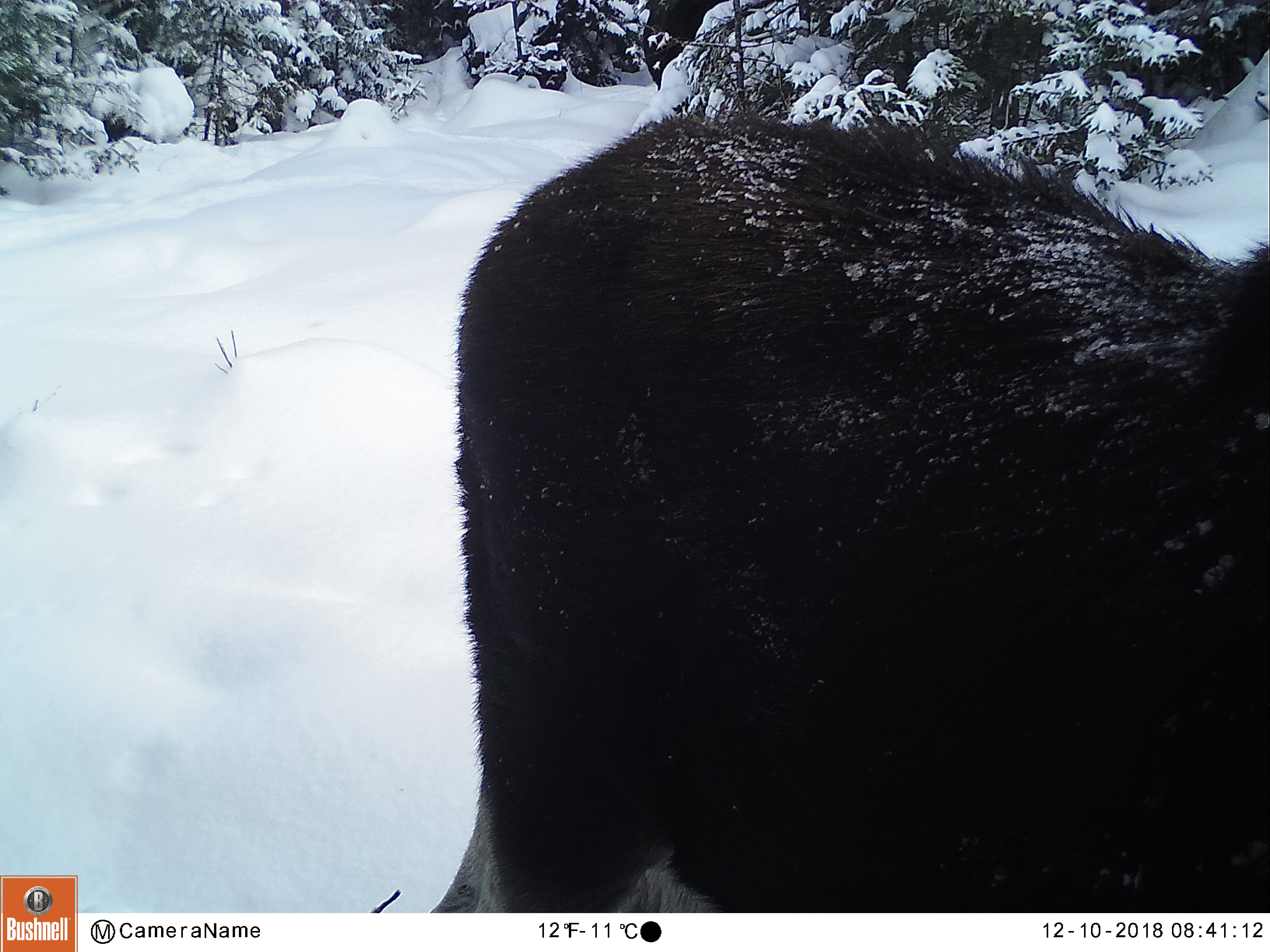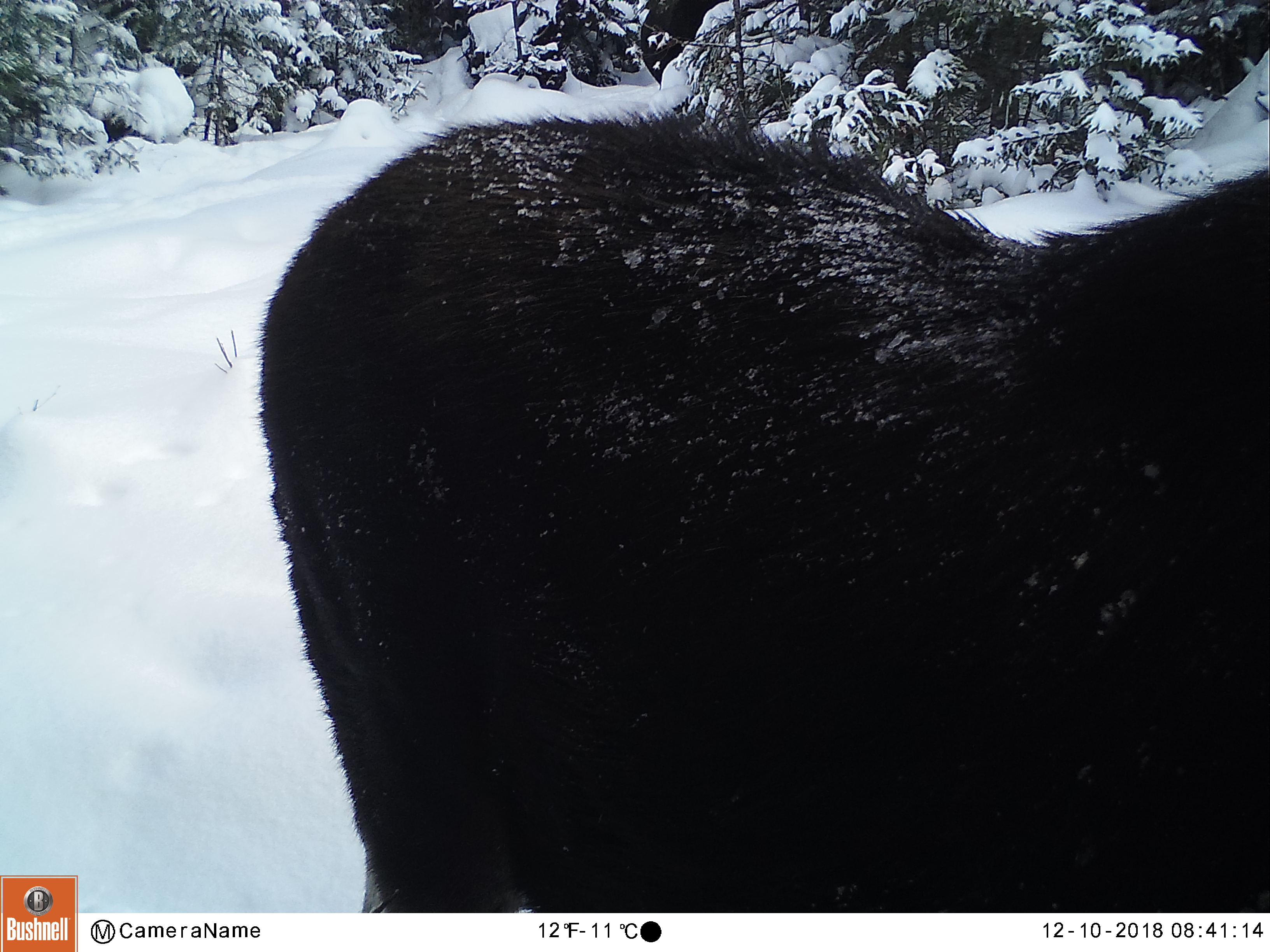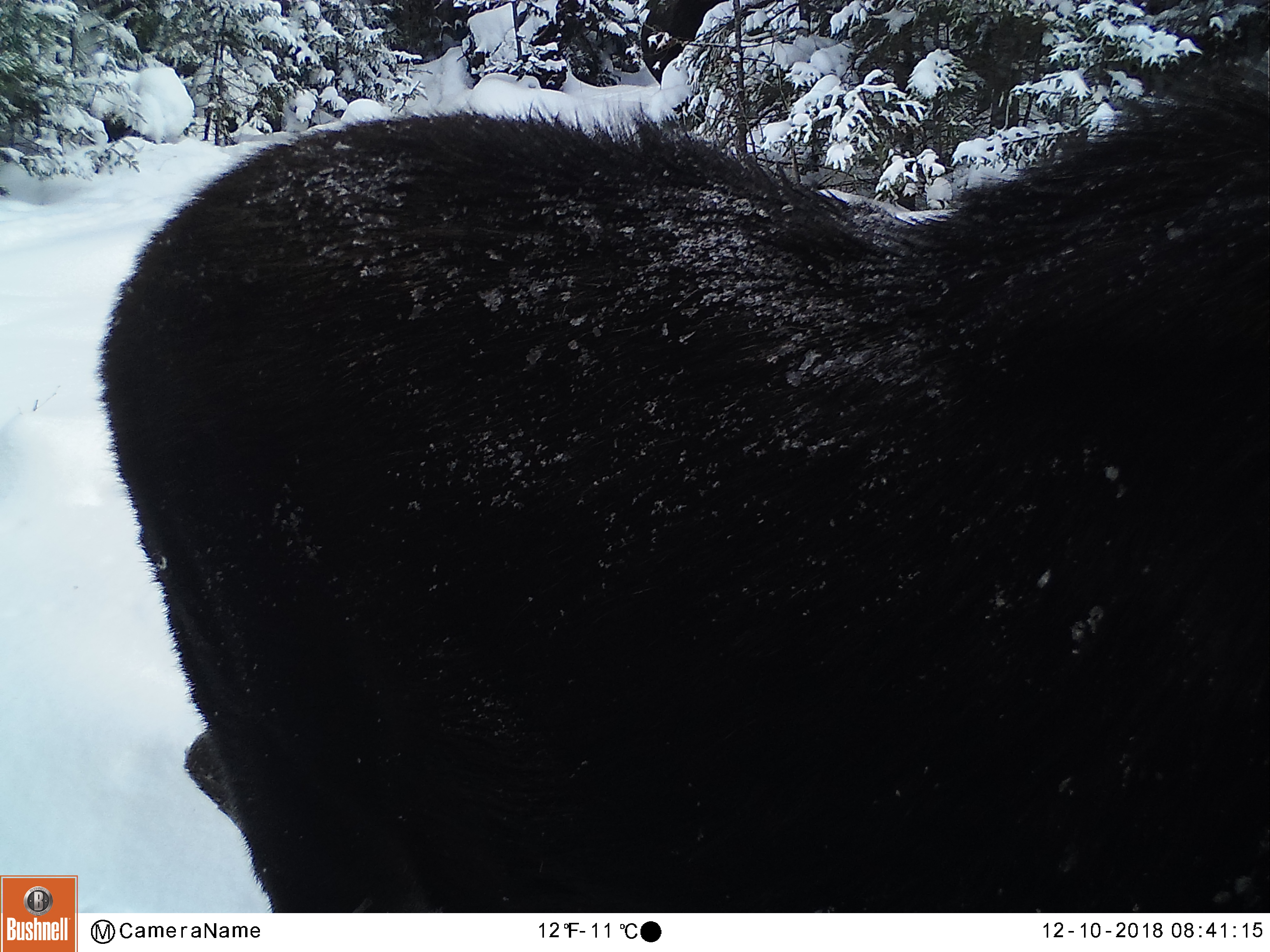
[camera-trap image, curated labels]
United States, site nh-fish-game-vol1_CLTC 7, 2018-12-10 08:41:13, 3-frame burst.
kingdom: Animalia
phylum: Chordata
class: Mammalia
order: Artiodactyla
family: Cervidae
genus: Alces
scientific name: Alces alces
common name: moose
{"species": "moose (Alces alces)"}